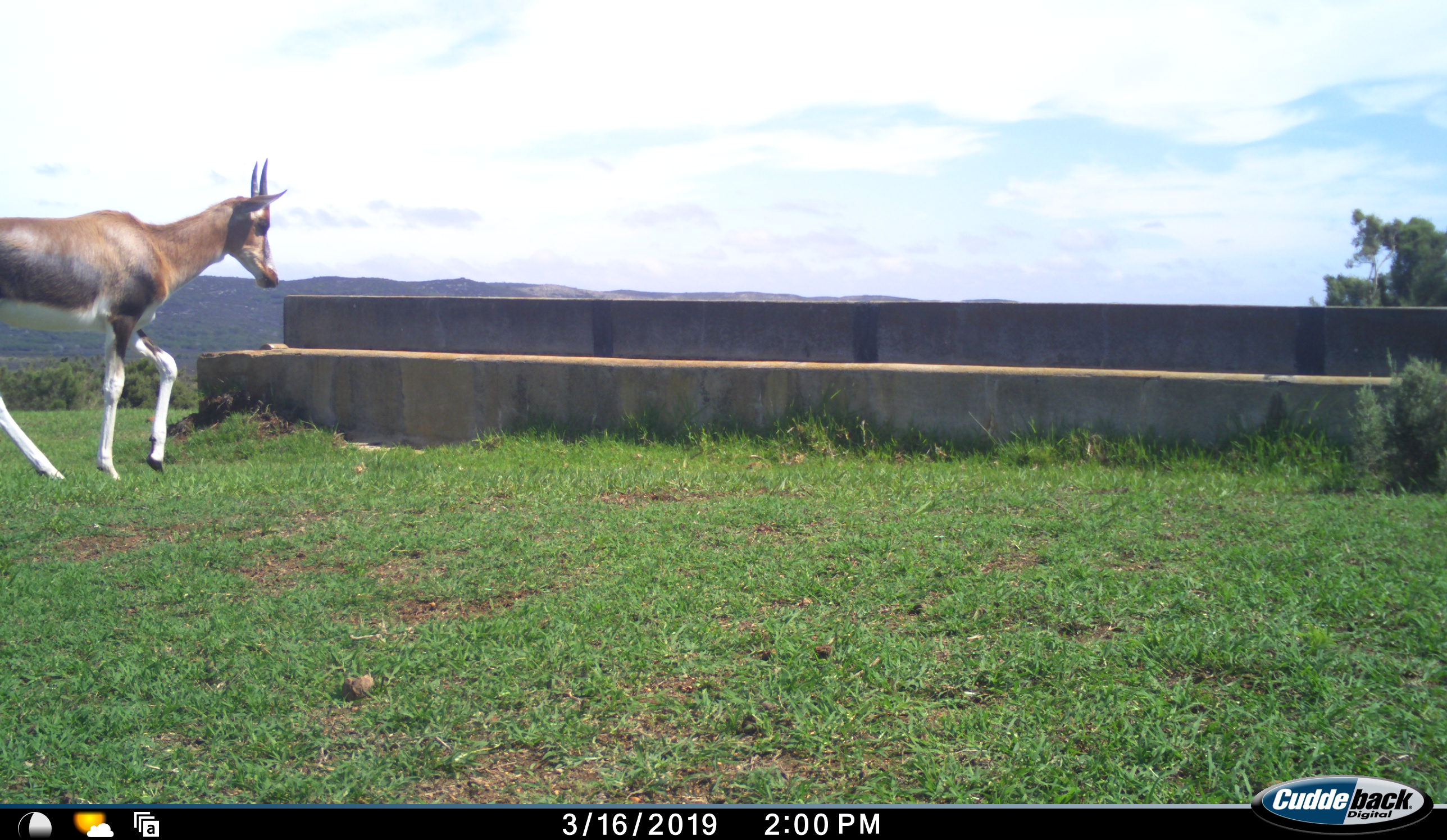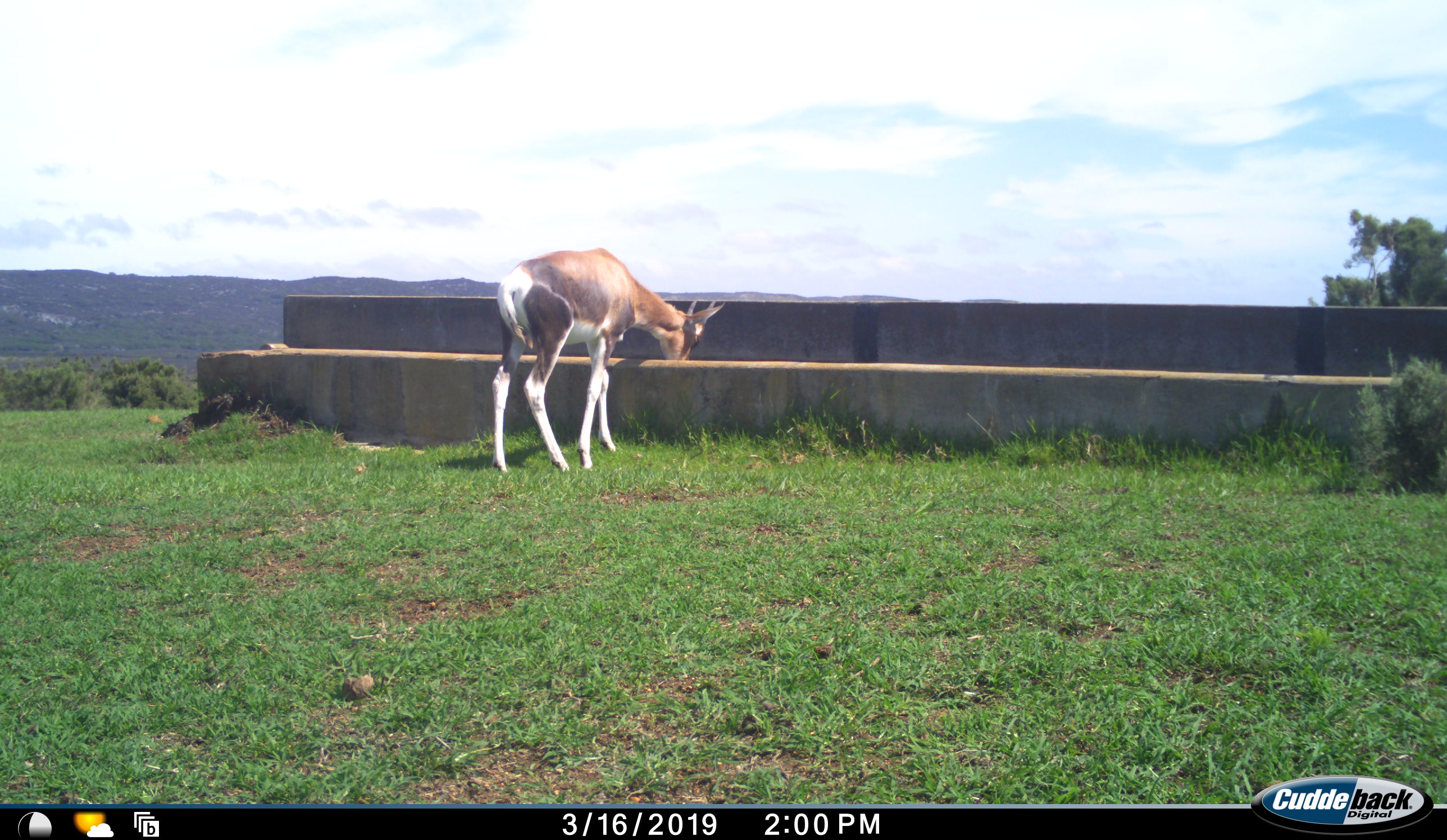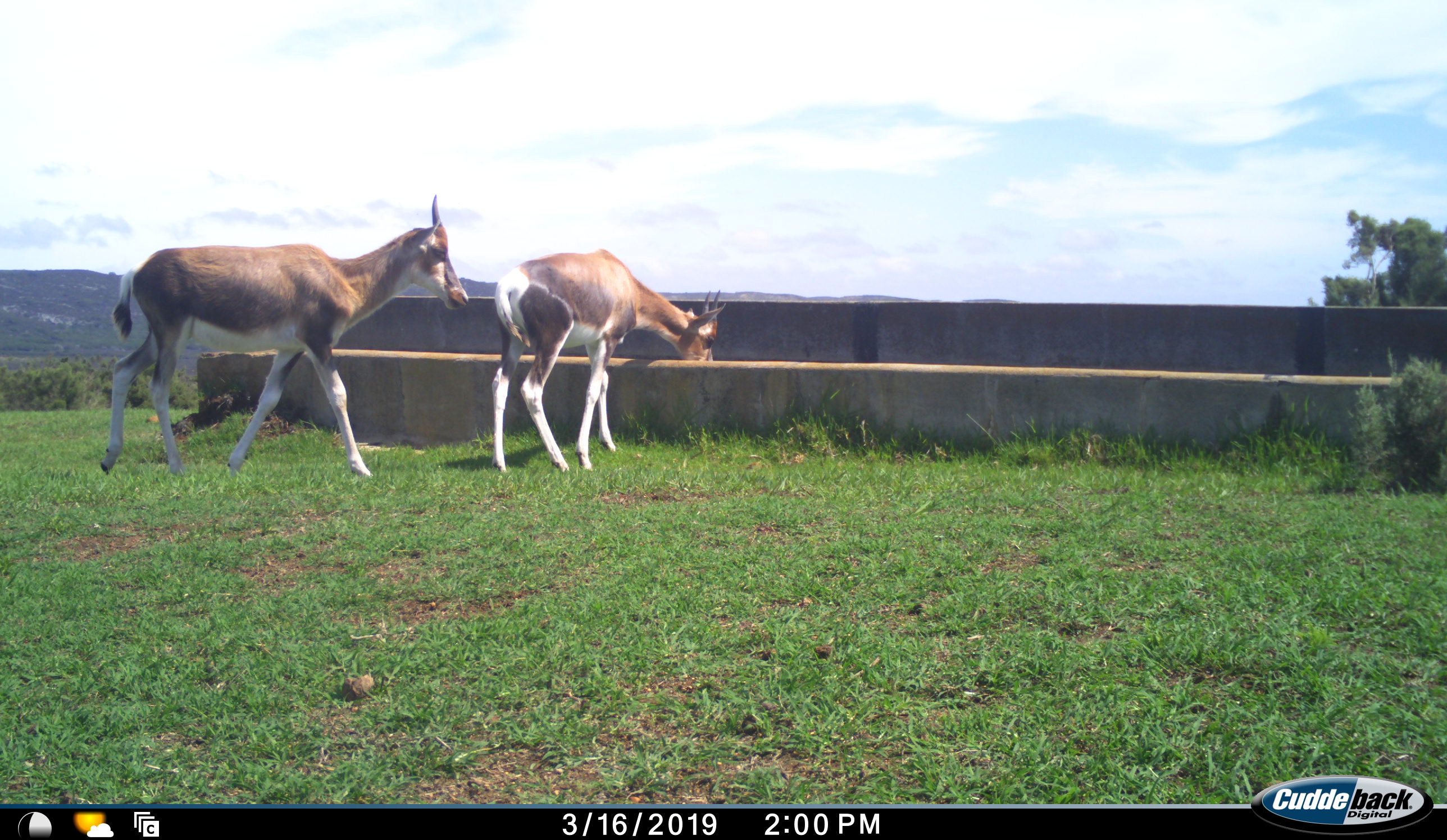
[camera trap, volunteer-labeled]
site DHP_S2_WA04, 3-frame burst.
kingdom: Animalia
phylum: Chordata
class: Mammalia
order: Artiodactyla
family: Bovidae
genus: Damaliscus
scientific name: Damaliscus pygargus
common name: bontebok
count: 2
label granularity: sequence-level